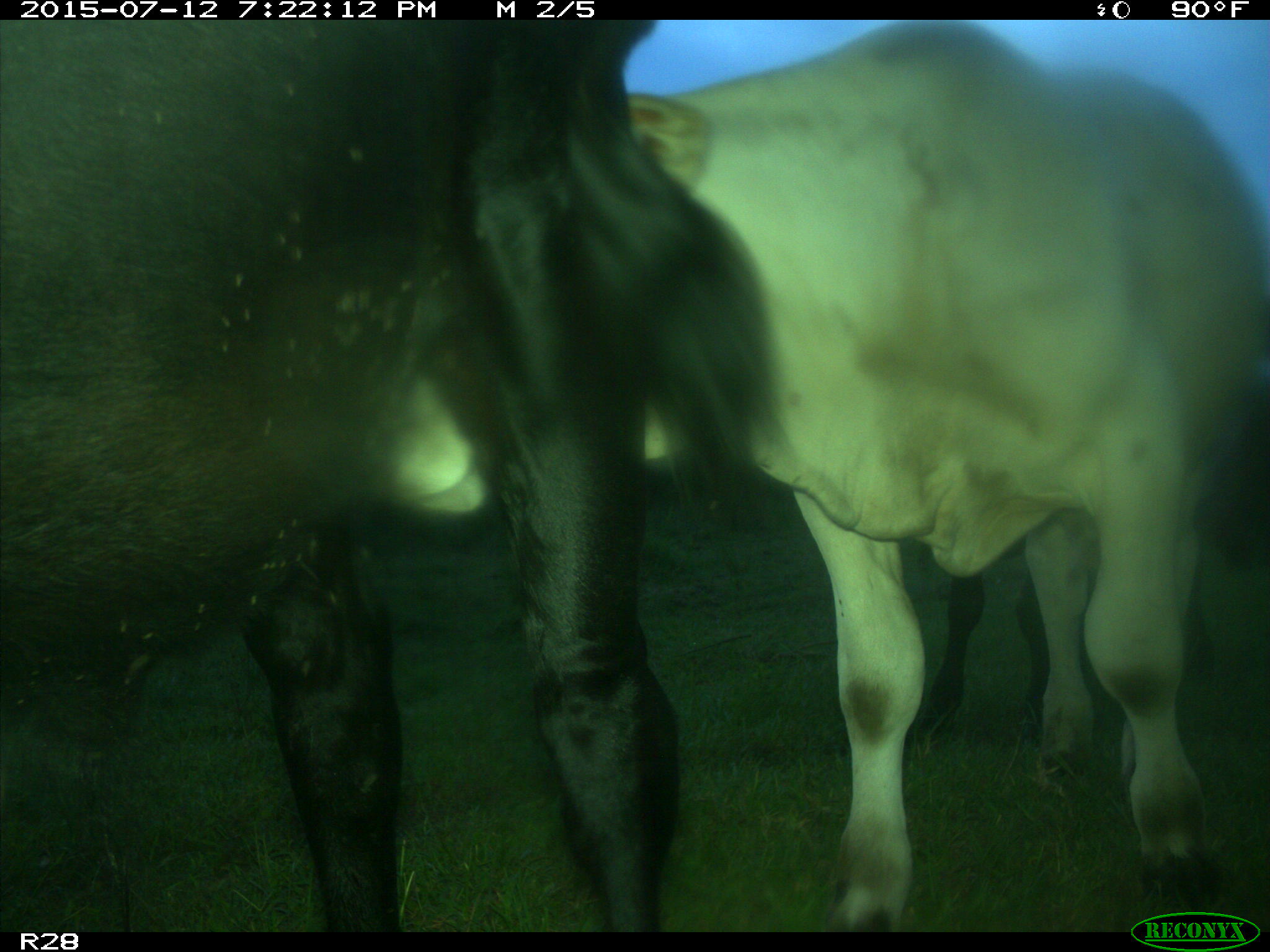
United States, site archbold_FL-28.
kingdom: Animalia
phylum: Chordata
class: Mammalia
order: Artiodactyla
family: Bovidae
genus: Bos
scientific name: Bos taurus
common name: domestic cow